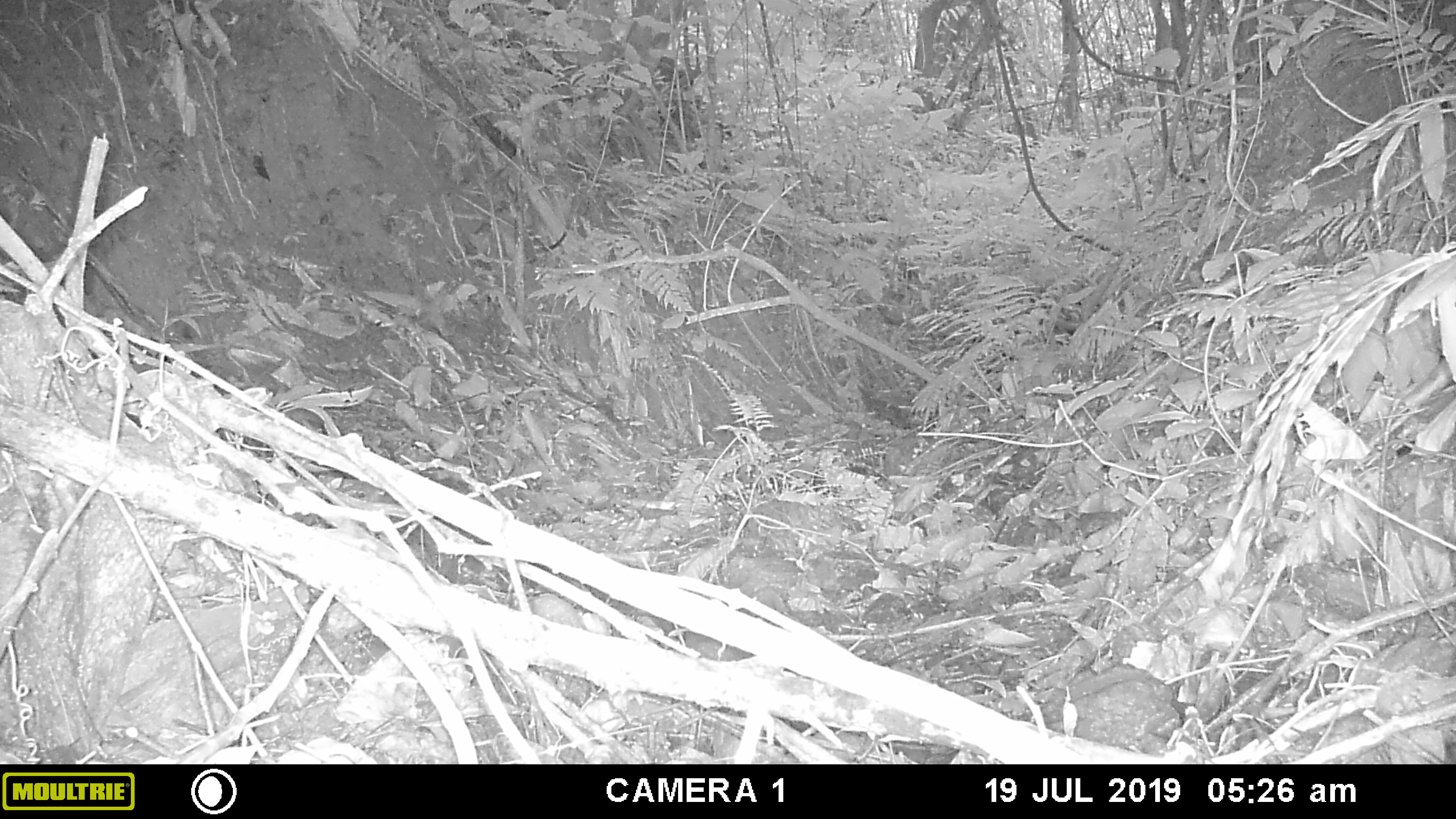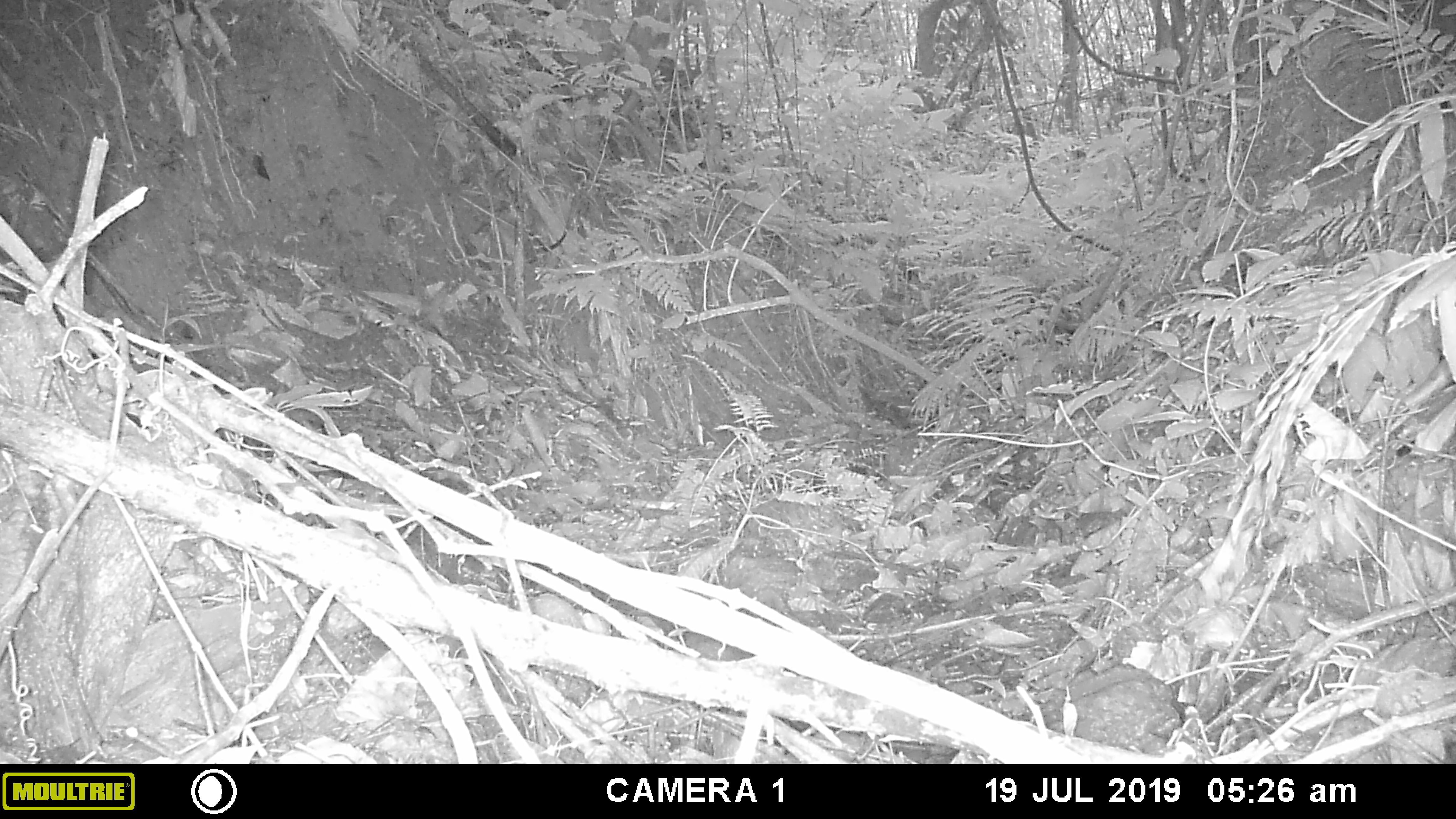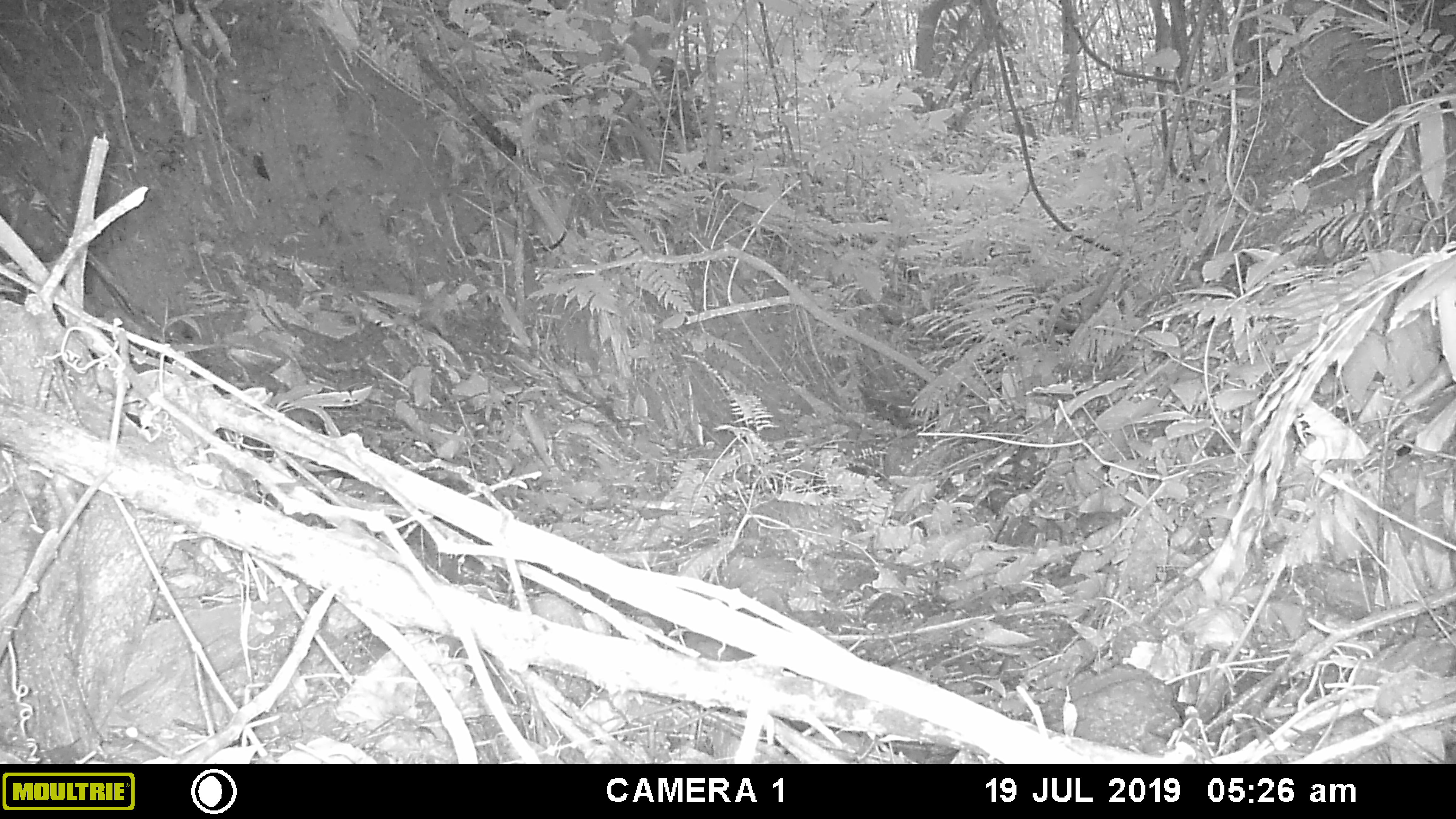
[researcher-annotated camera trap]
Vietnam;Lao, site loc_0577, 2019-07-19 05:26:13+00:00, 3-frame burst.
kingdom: Animalia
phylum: Chordata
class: Mammalia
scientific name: Mammalia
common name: mammal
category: unidentified small mammal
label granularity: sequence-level